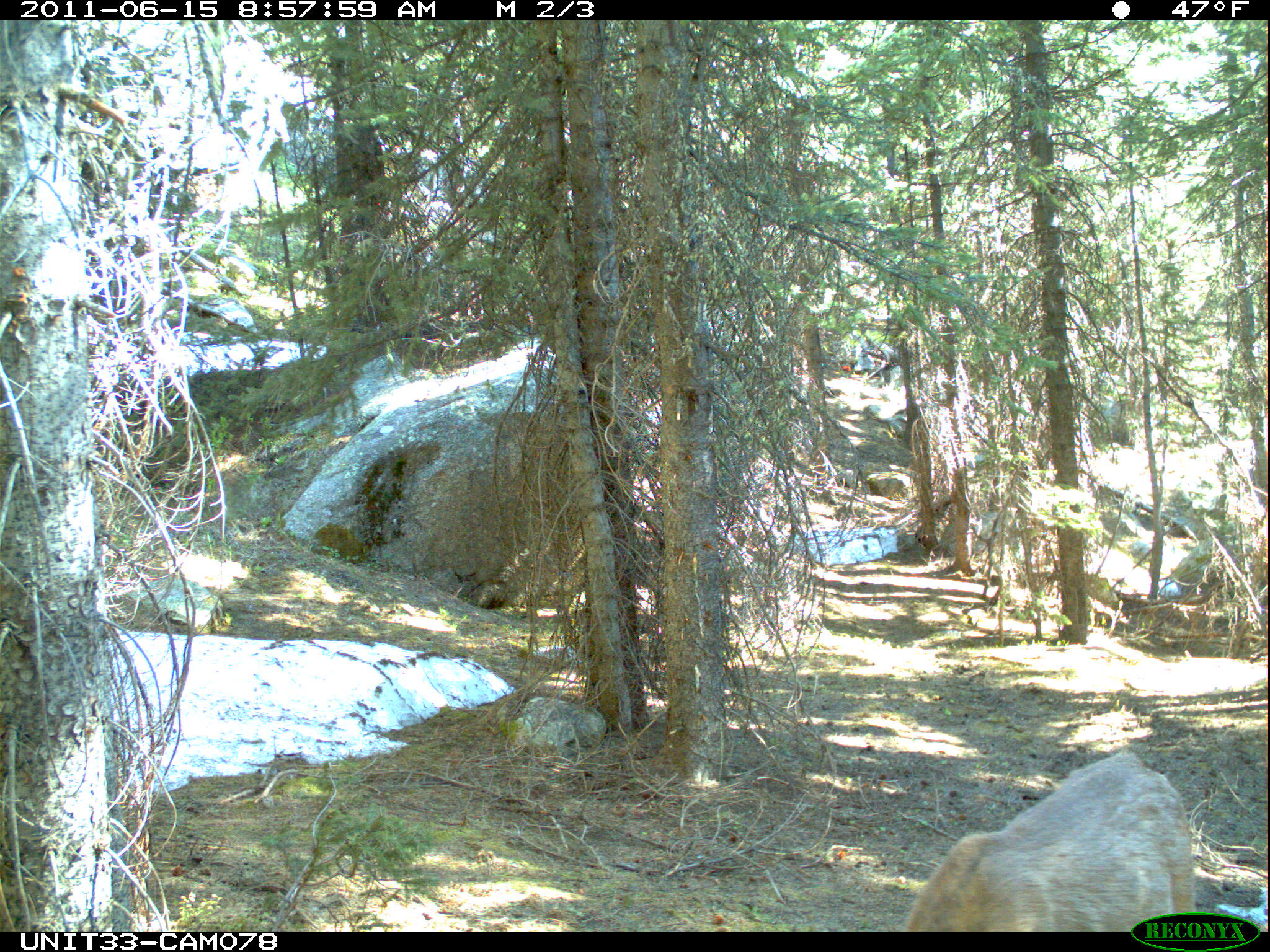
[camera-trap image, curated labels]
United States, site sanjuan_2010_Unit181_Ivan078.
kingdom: Animalia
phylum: Chordata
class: Mammalia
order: Artiodactyla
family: Cervidae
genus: Odocoileus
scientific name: Odocoileus hemionus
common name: mule deer